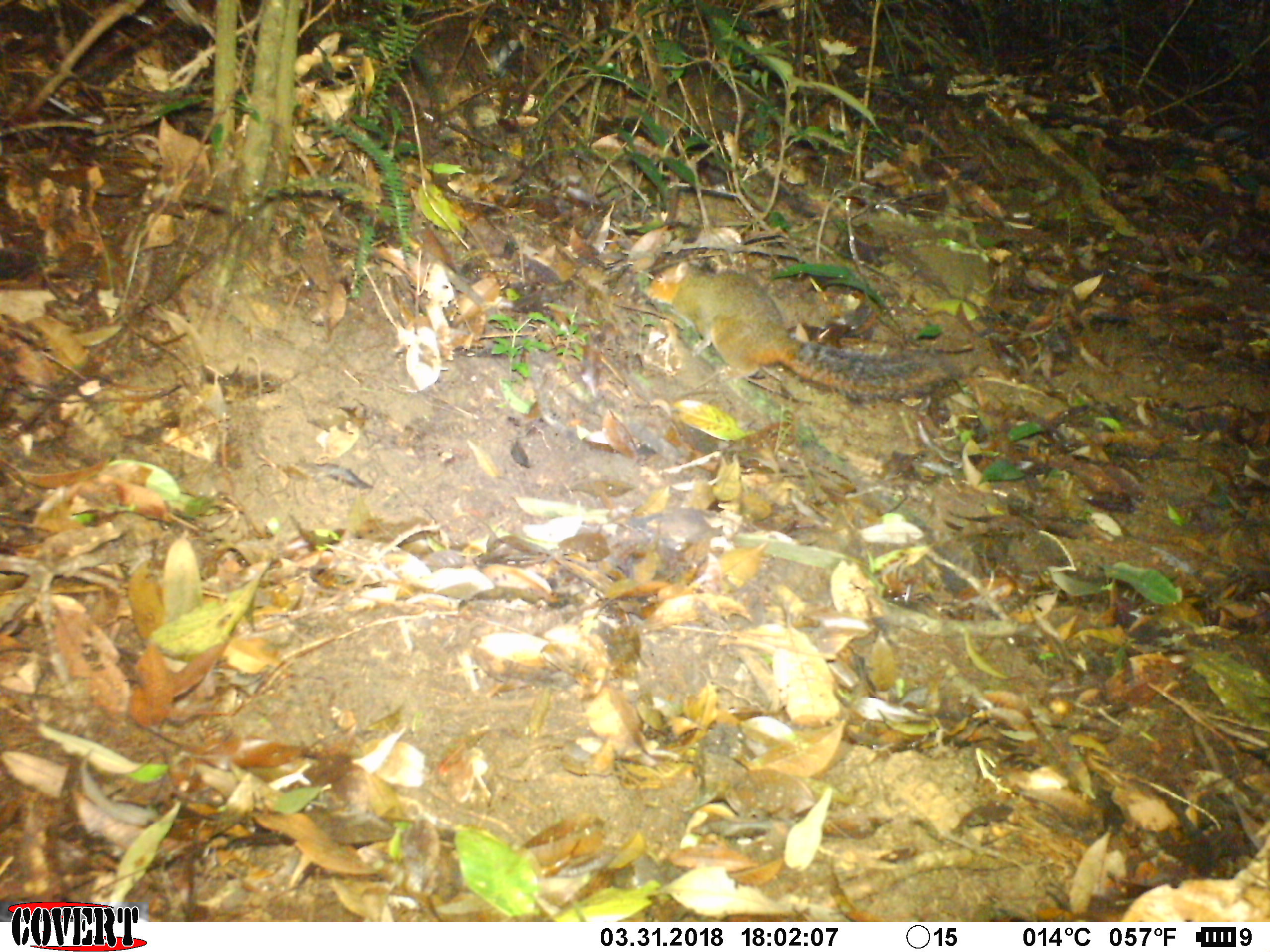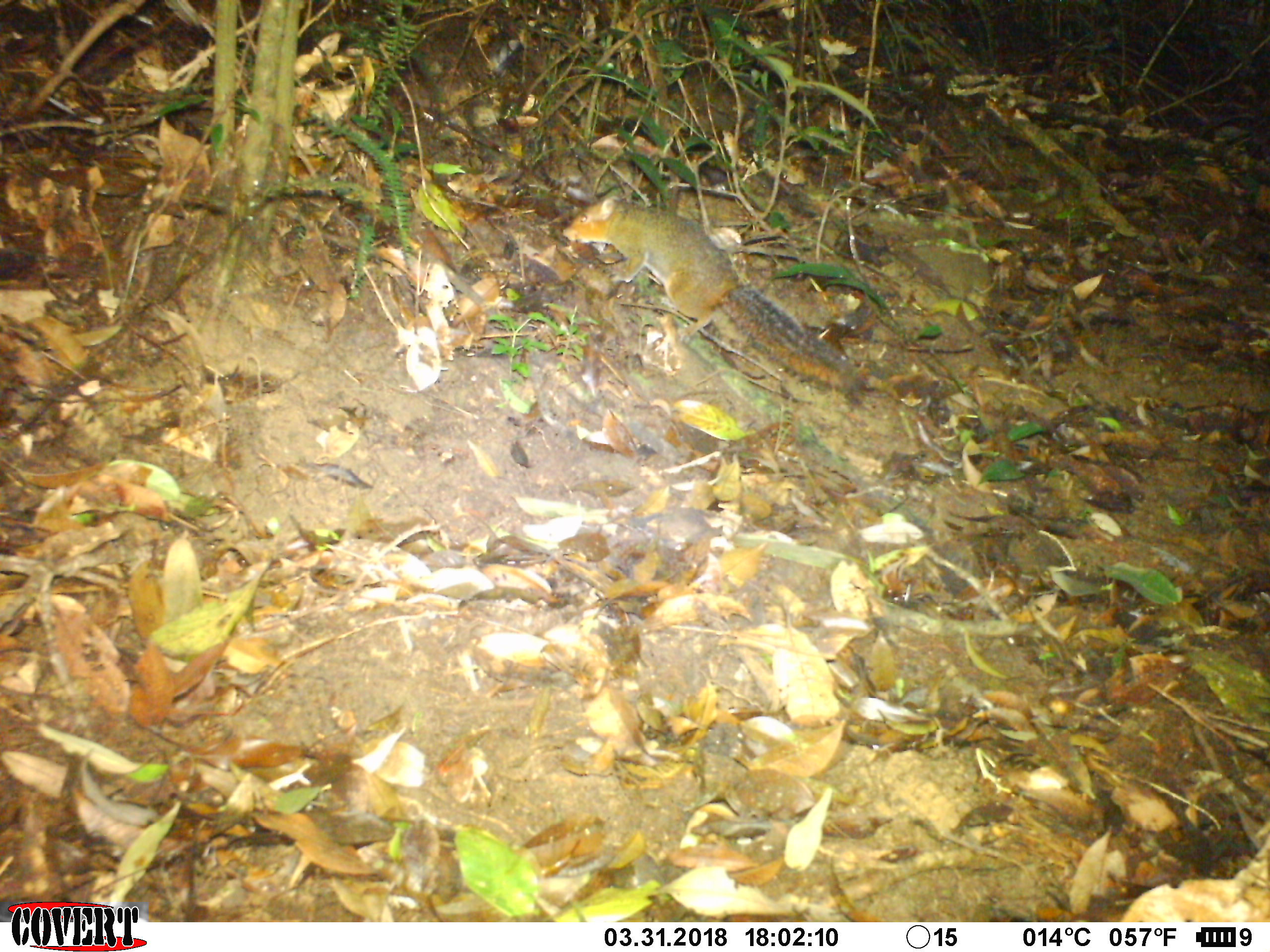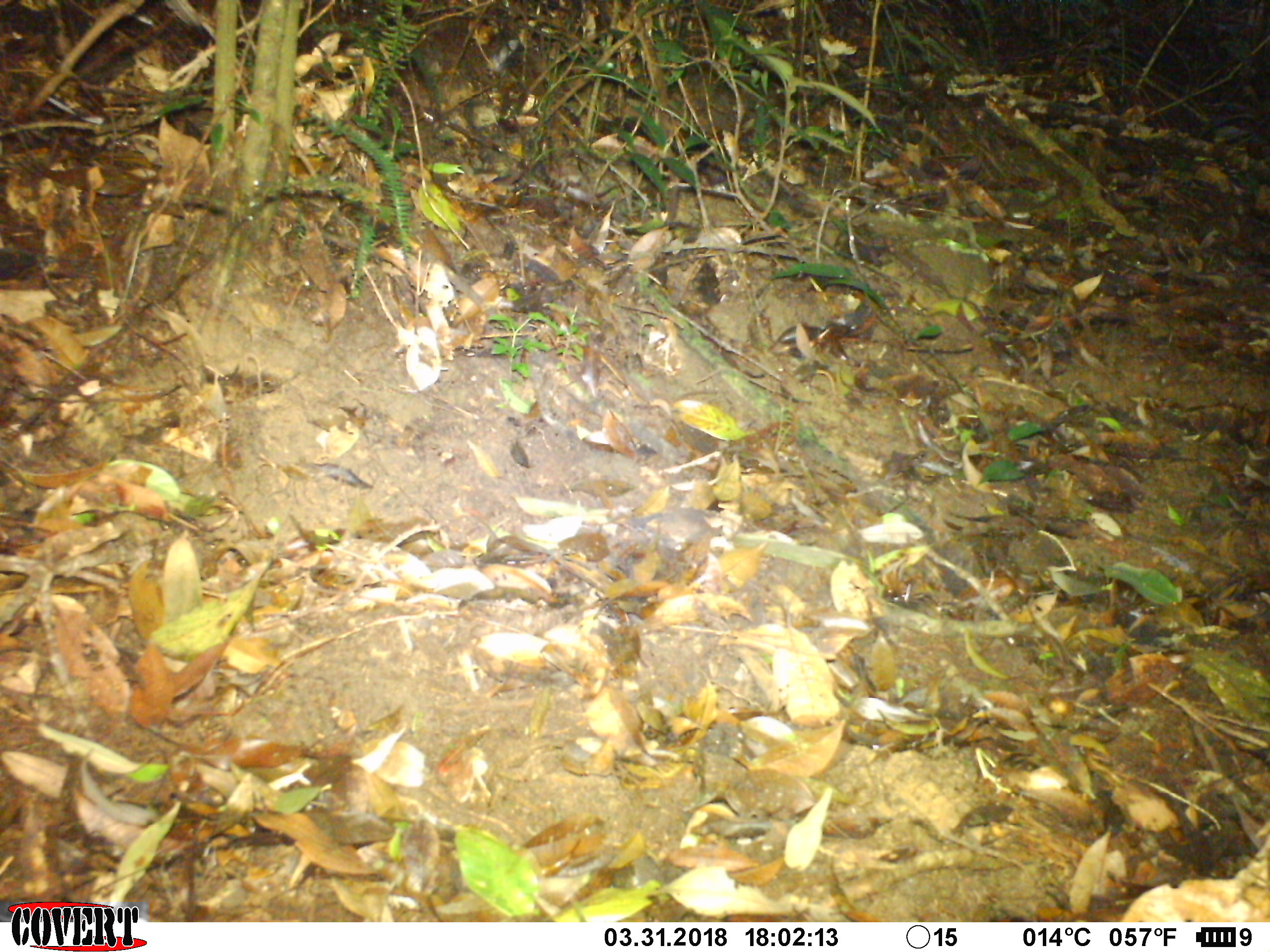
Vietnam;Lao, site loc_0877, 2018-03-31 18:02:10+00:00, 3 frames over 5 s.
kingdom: Animalia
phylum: Chordata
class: Mammalia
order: Rodentia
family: Sciuridae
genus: Dremomys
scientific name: Dremomys rufigenis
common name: red-cheeked squirrel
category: red cheeked squirrel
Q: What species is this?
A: Red cheeked squirrel (red-cheeked squirrel) (Dremomys rufigenis).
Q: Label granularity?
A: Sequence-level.